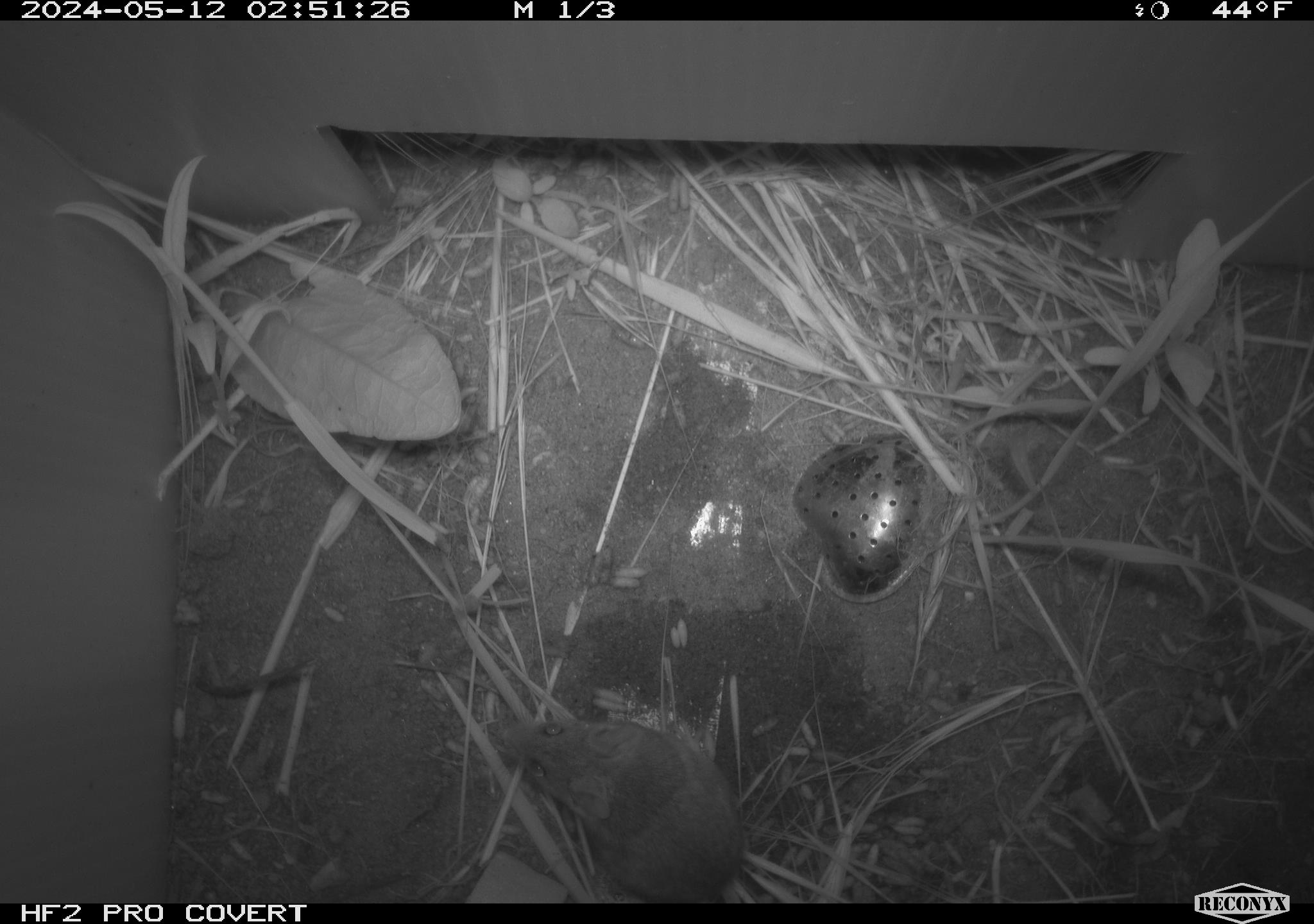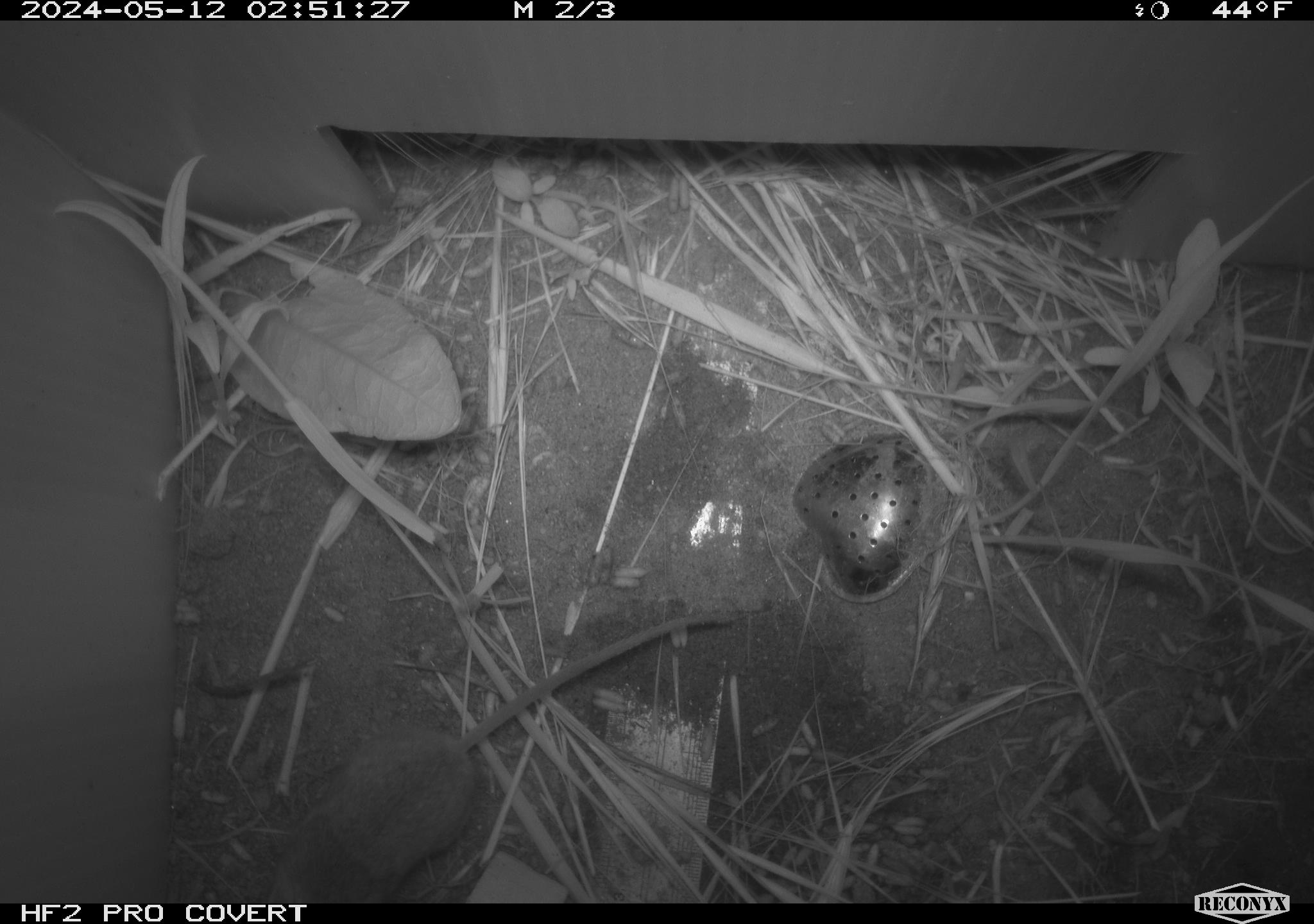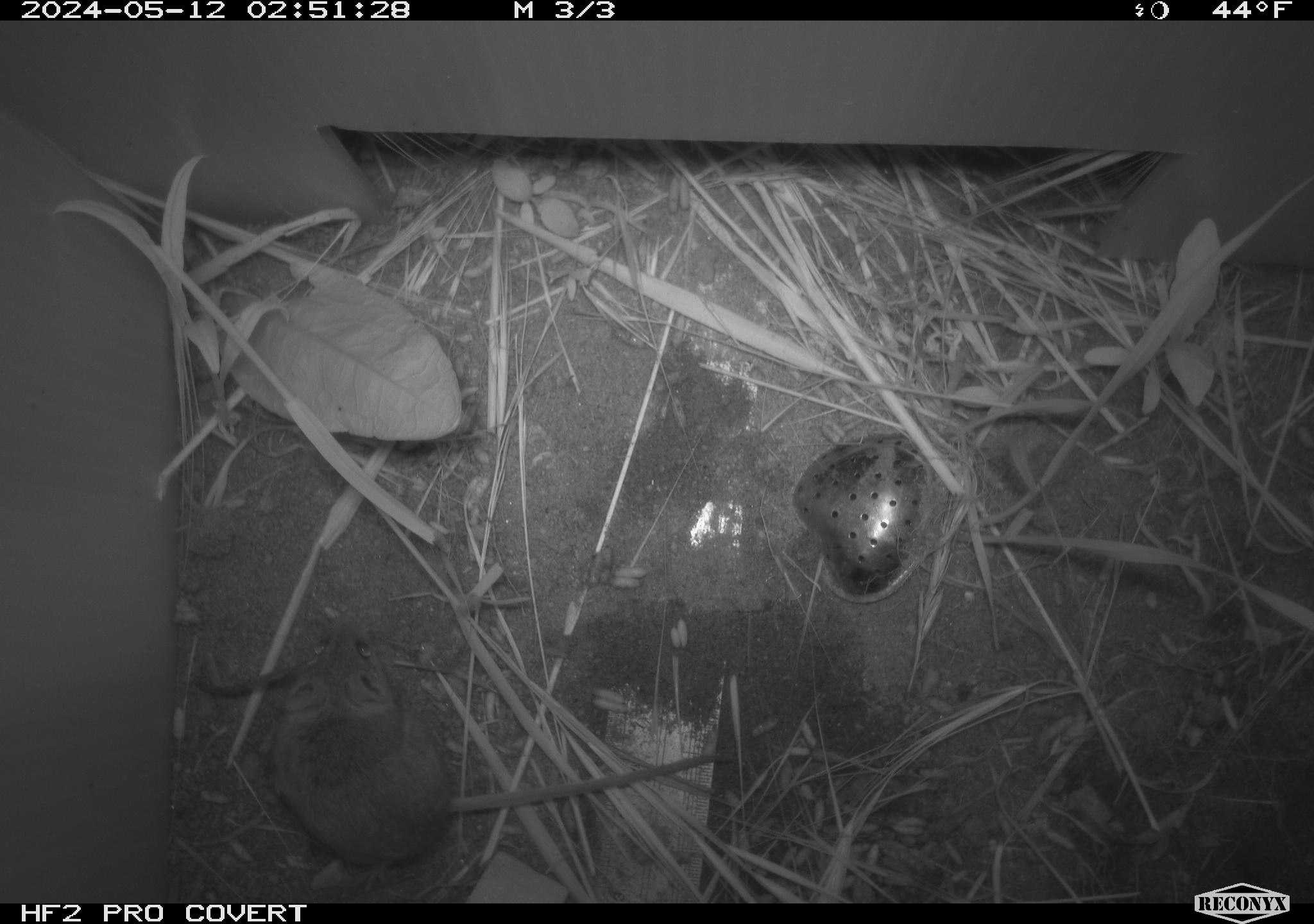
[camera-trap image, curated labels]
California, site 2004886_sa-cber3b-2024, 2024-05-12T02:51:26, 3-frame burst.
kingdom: Animalia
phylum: Chordata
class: Mammalia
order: Rodentia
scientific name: Rodentia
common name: mouse species